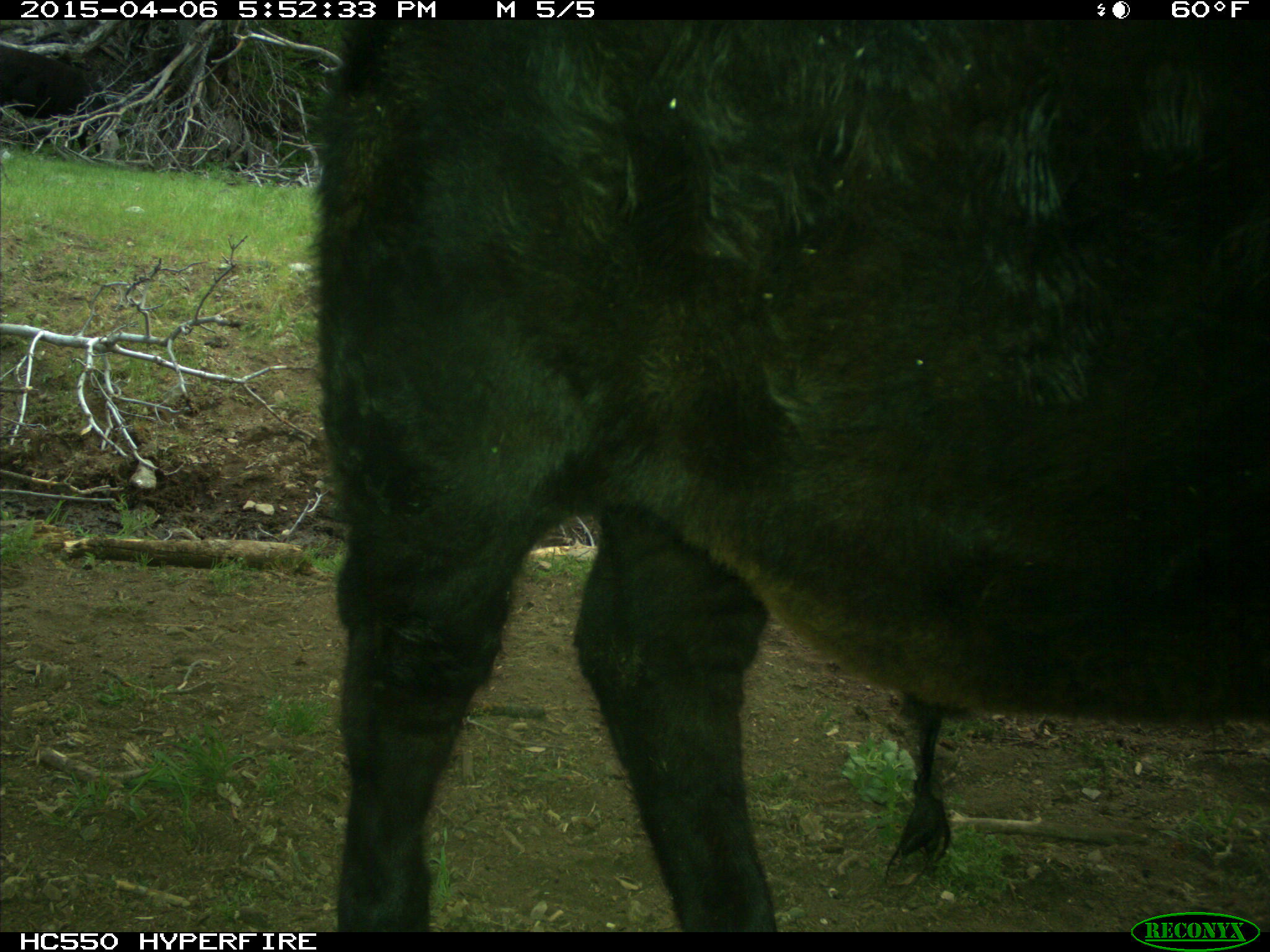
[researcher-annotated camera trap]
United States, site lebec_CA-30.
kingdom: Animalia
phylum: Chordata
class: Mammalia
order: Artiodactyla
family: Bovidae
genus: Bos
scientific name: Bos taurus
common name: domestic cow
Bos taurus (domestic cow).